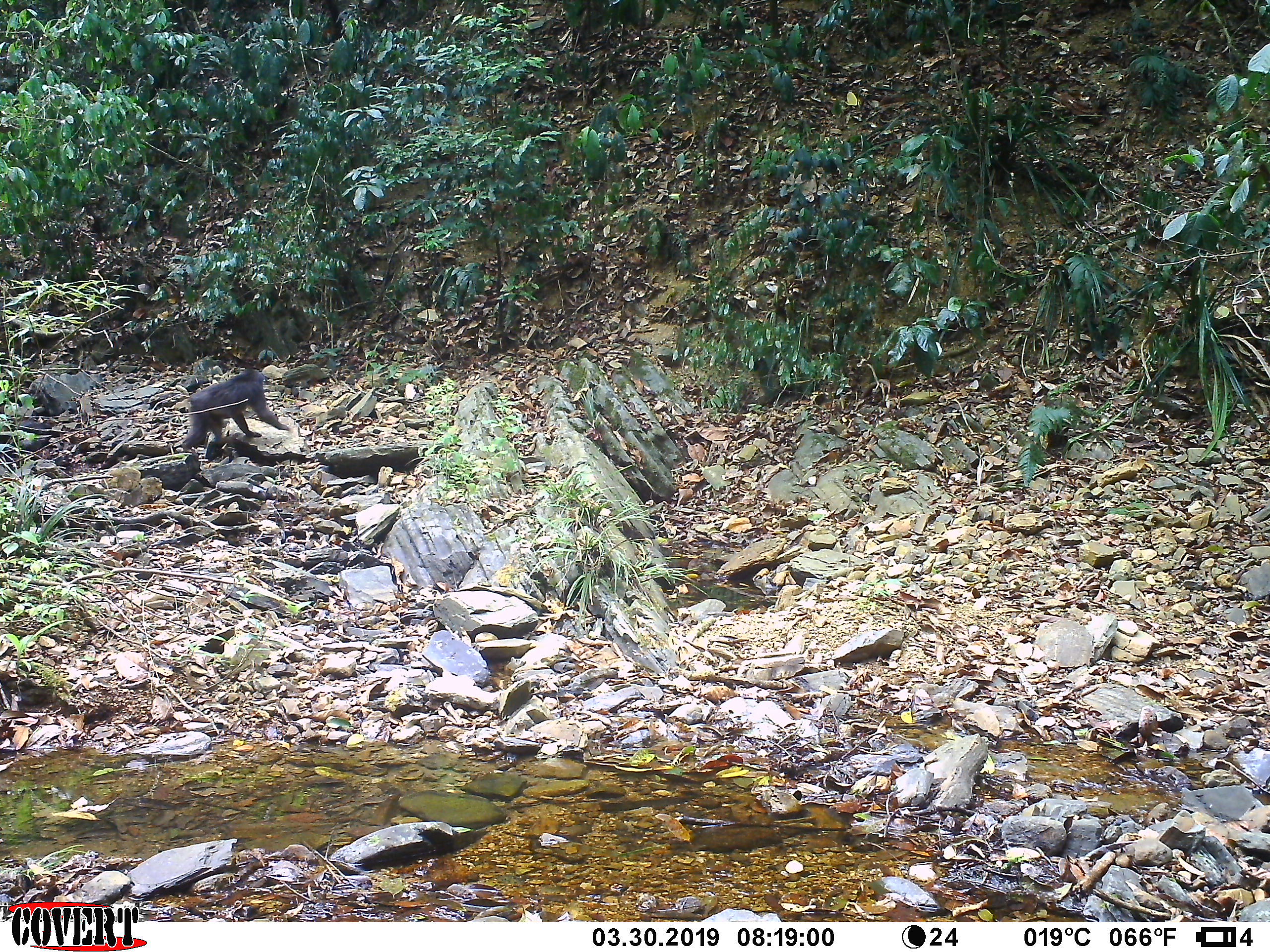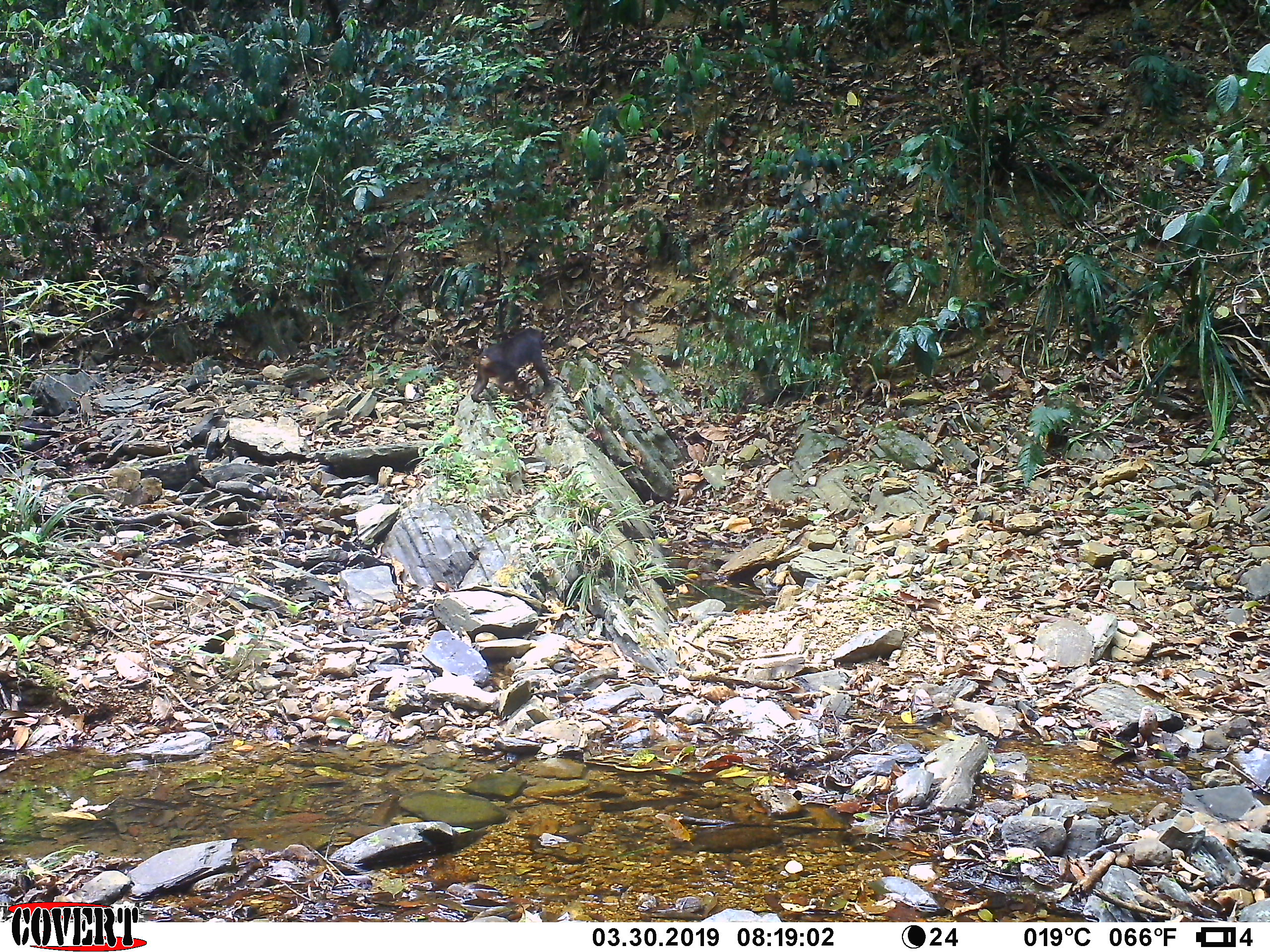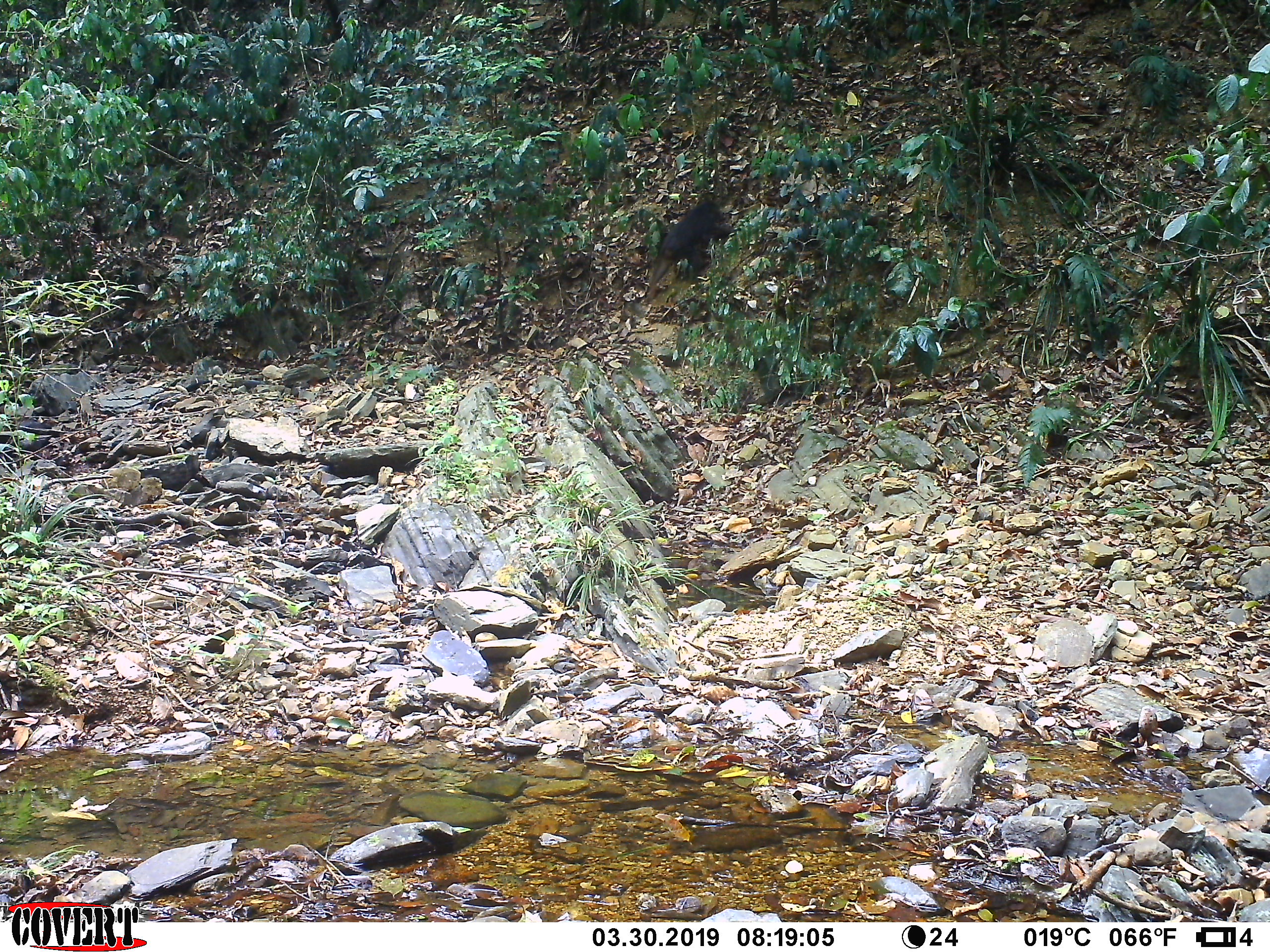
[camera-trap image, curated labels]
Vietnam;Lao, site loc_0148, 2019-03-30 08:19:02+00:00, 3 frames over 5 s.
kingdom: Animalia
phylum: Chordata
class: Mammalia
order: Primates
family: Cercopithecidae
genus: Macaca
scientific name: Macaca arctoides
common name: stump-tailed macaque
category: stump tailed macaque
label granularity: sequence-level